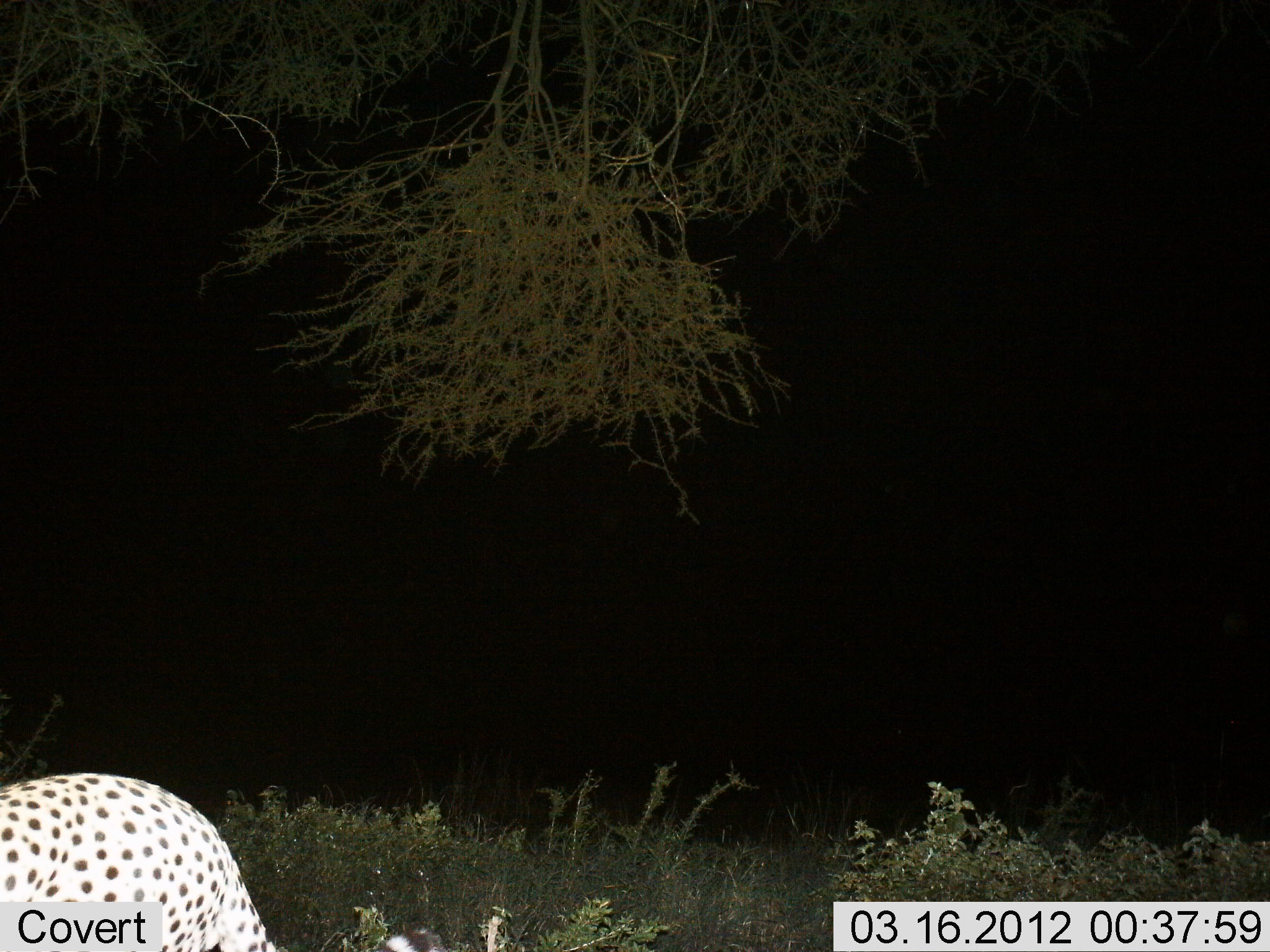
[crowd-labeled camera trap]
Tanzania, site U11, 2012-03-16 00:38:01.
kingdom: Animalia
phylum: Chordata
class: Mammalia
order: Carnivora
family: Felidae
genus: Acinonyx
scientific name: Acinonyx jubatus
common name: cheetah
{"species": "cheetah (Acinonyx jubatus)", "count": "1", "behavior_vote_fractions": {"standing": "65%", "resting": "6%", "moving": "29%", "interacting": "0%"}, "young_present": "0%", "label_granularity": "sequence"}